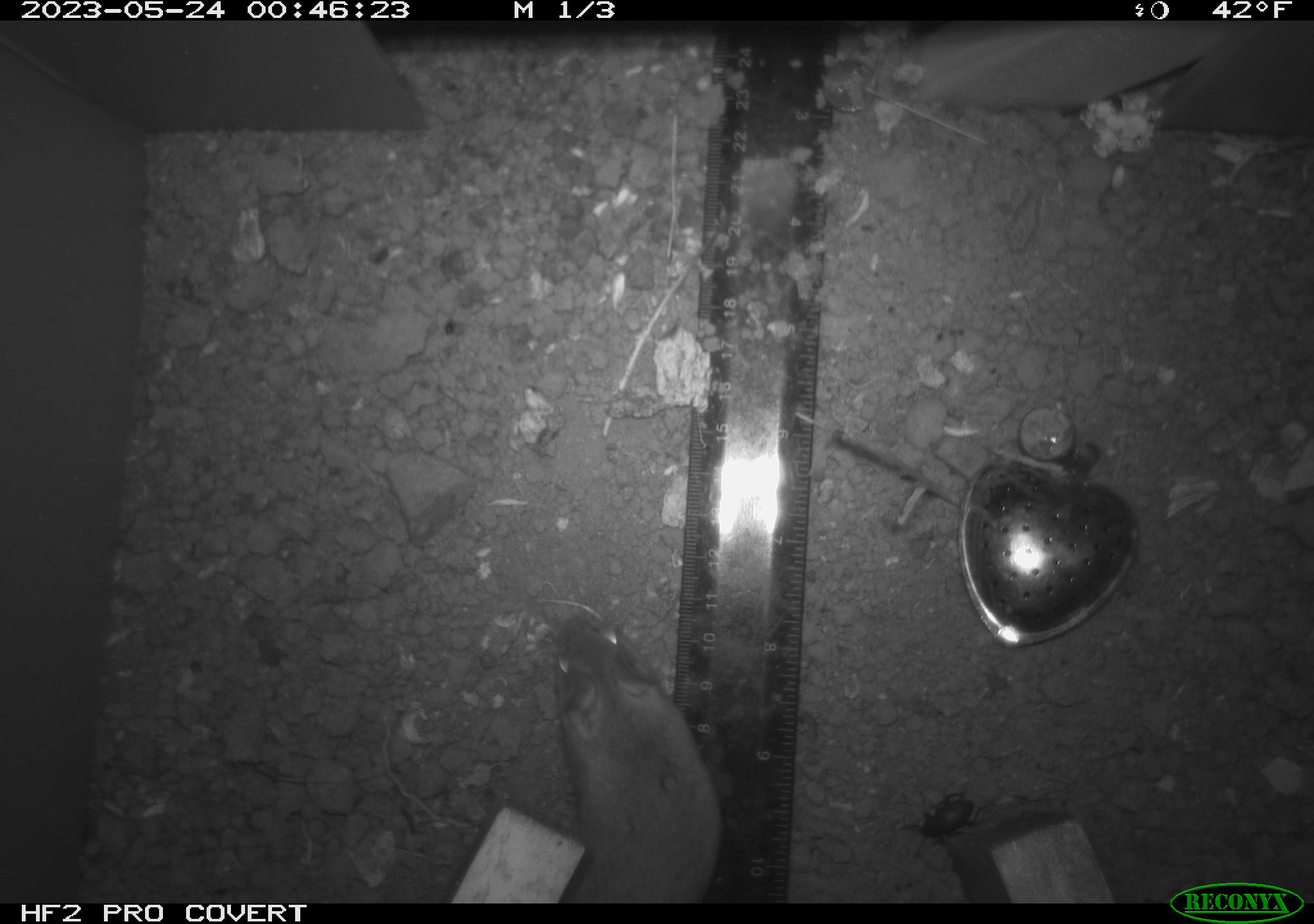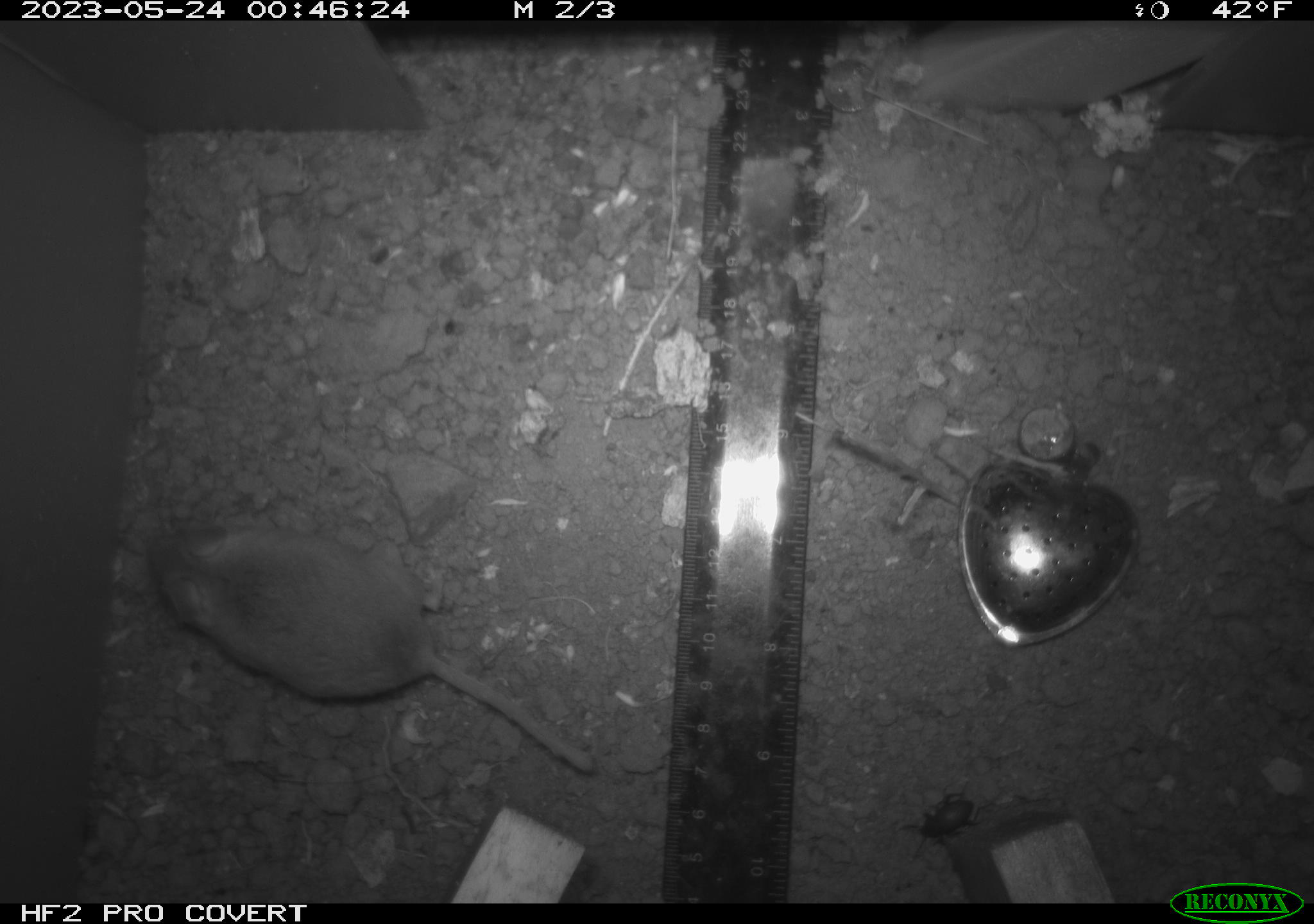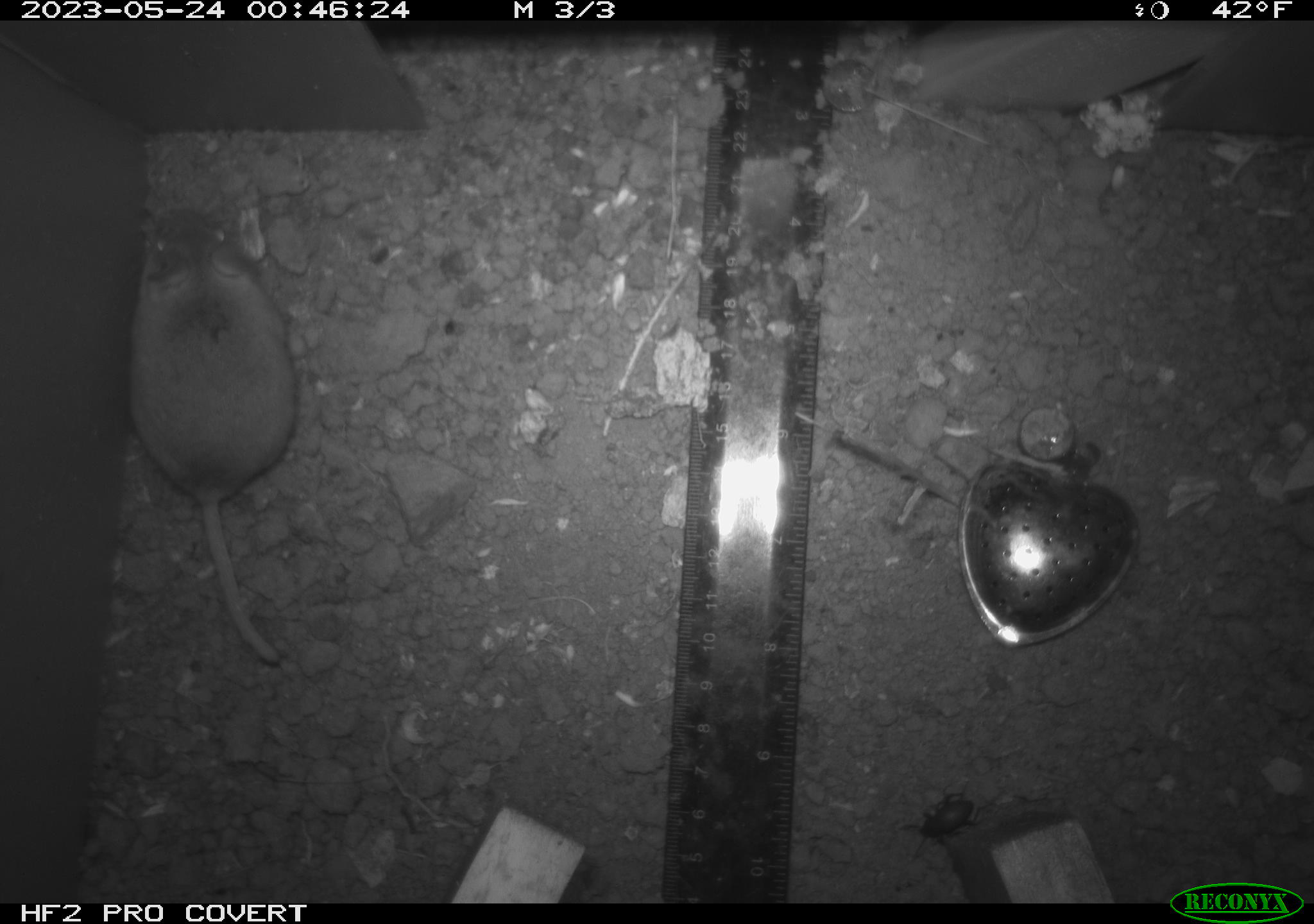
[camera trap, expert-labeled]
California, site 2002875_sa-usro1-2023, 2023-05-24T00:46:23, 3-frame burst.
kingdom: Animalia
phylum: Arthropoda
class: Insecta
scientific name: Insecta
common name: insect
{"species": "insect (Insecta)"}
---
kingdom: Animalia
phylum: Chordata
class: Mammalia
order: Rodentia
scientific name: Rodentia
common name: mouse species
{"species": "mouse species (Rodentia)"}